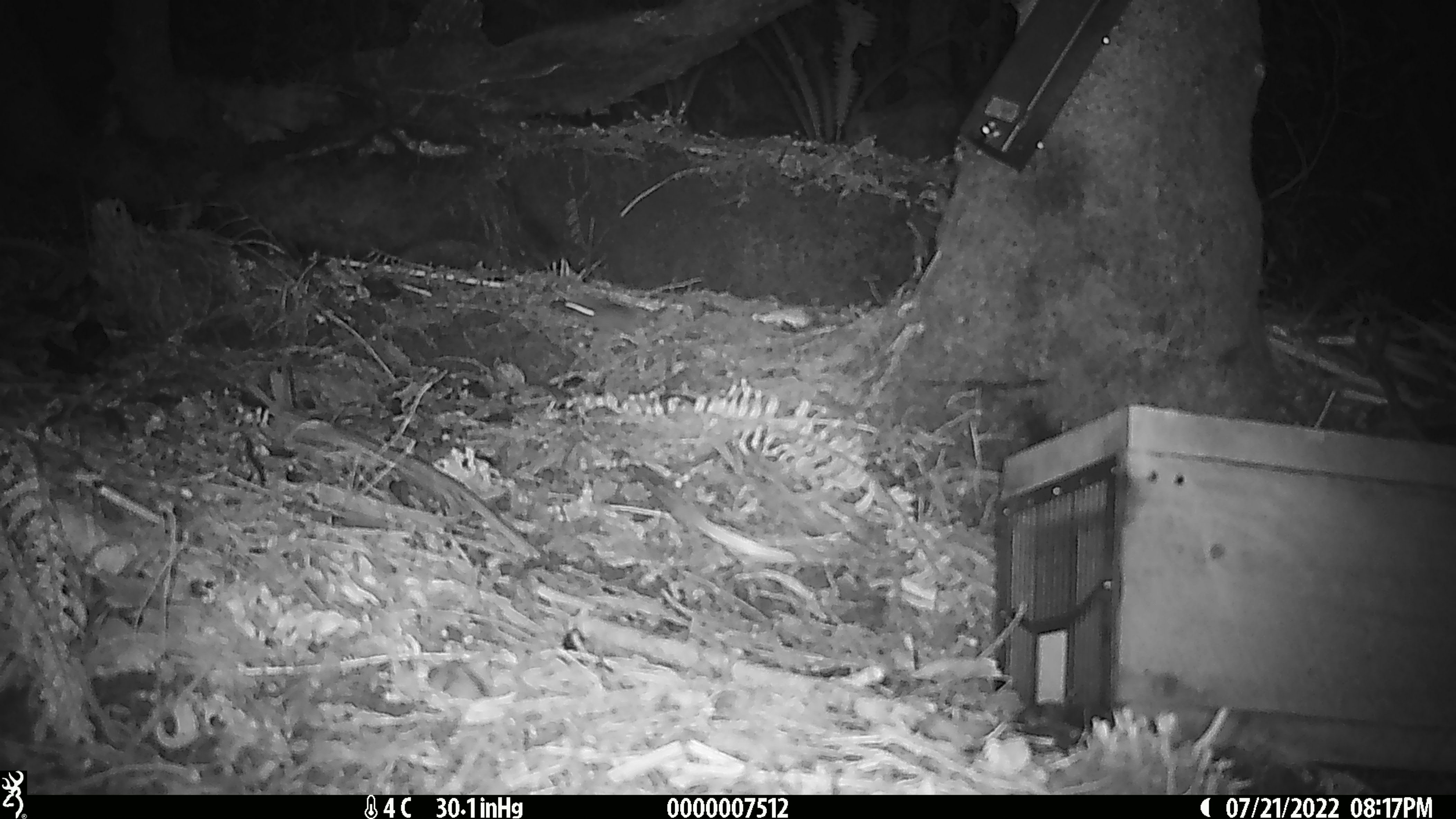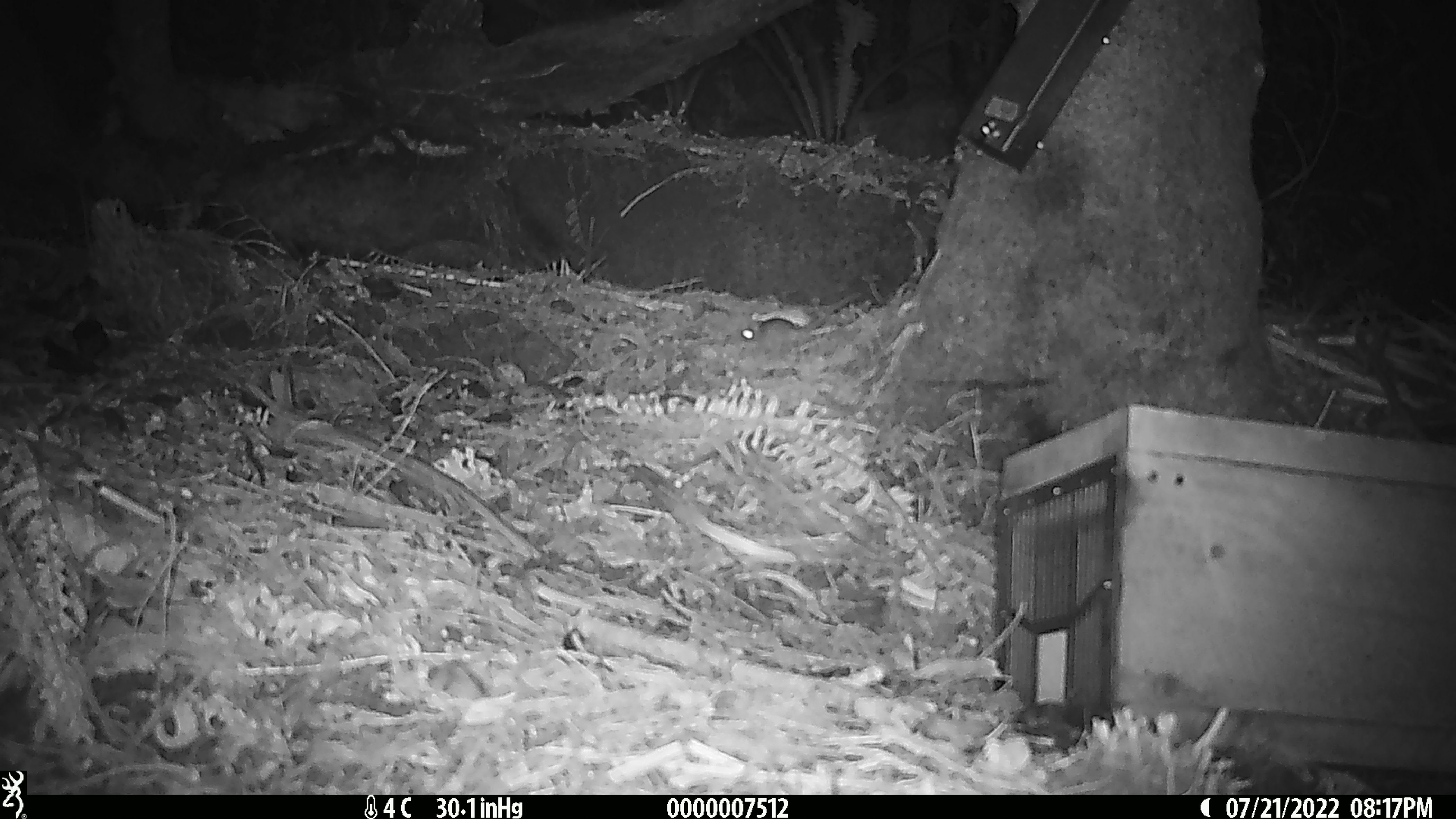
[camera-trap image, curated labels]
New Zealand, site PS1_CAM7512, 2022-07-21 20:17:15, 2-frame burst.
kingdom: Animalia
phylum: Chordata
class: Mammalia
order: Rodentia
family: Muridae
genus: Mus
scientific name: Mus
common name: mouse